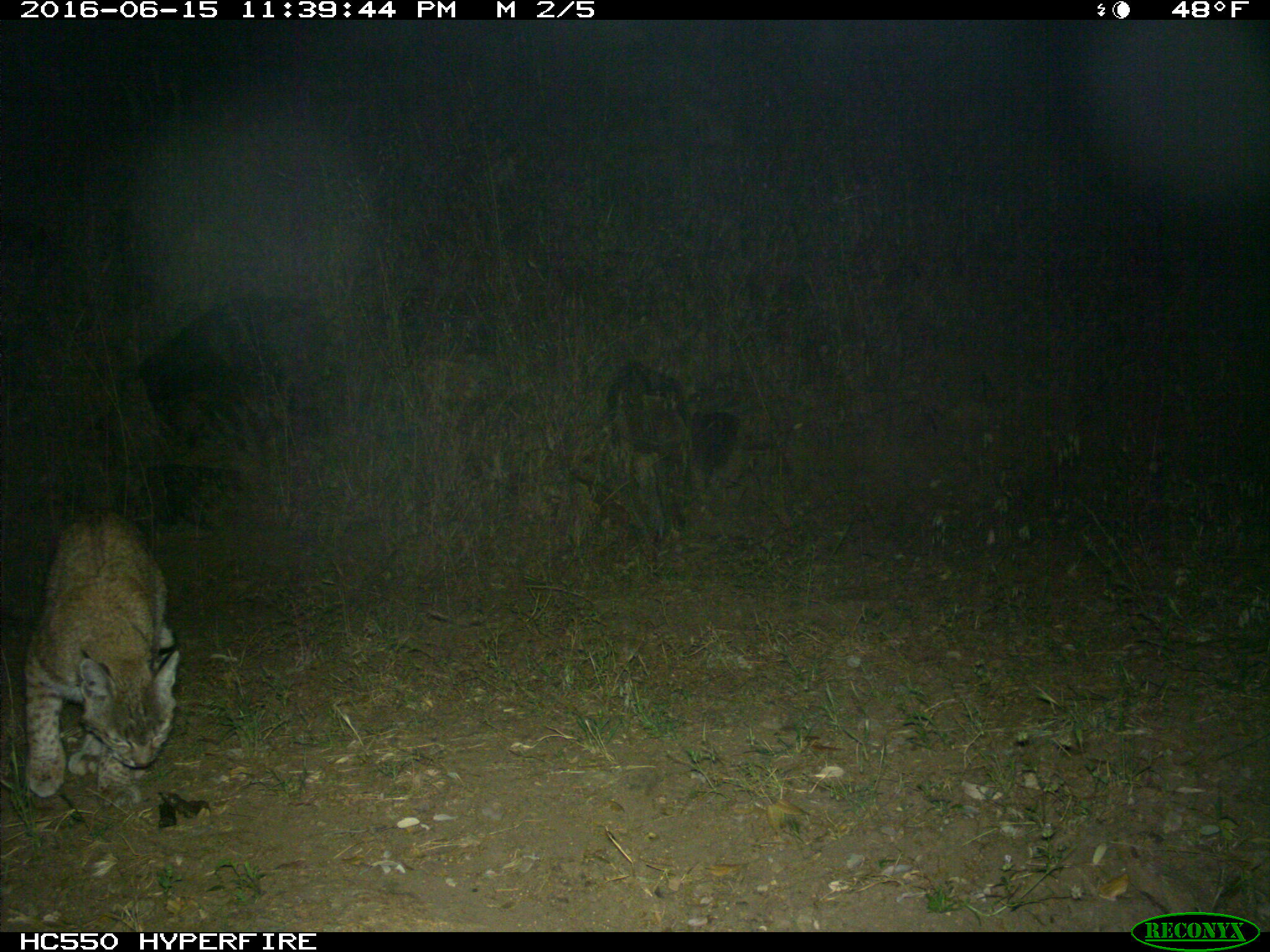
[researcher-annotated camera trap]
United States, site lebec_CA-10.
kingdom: Animalia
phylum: Chordata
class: Mammalia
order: Carnivora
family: Felidae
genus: Lynx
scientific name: Lynx rufus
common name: bobcat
Lynx rufus (bobcat).